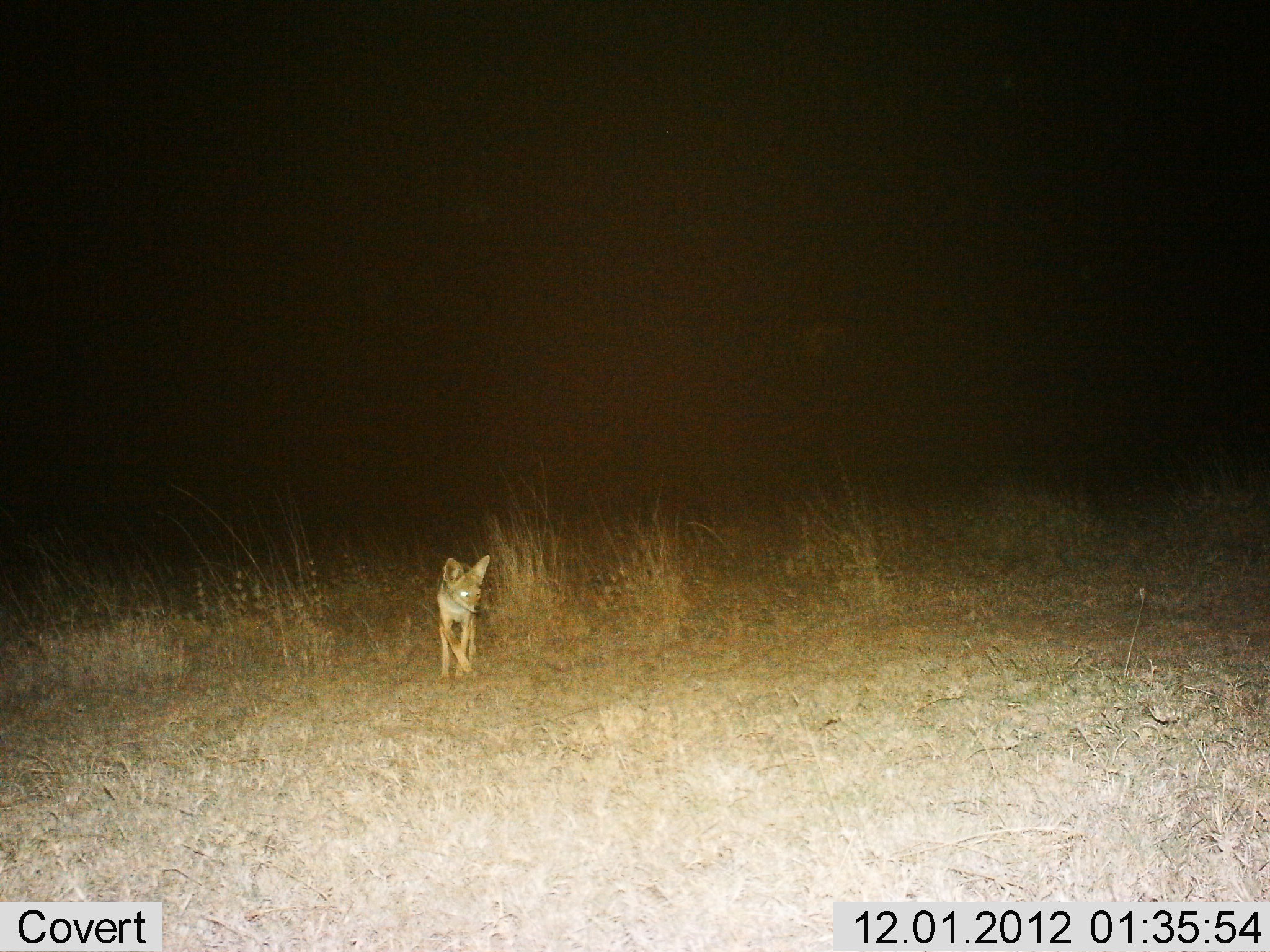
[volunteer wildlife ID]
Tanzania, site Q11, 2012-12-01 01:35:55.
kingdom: Animalia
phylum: Chordata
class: Mammalia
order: Carnivora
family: Canidae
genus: Lupulella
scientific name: Lupulella mesomelas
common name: black-backed jackal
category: jackal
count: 1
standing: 50%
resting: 0%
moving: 50%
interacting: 0%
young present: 0%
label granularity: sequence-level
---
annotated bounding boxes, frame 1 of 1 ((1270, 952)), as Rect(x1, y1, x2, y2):
animal: Rect(432, 554, 493, 685)